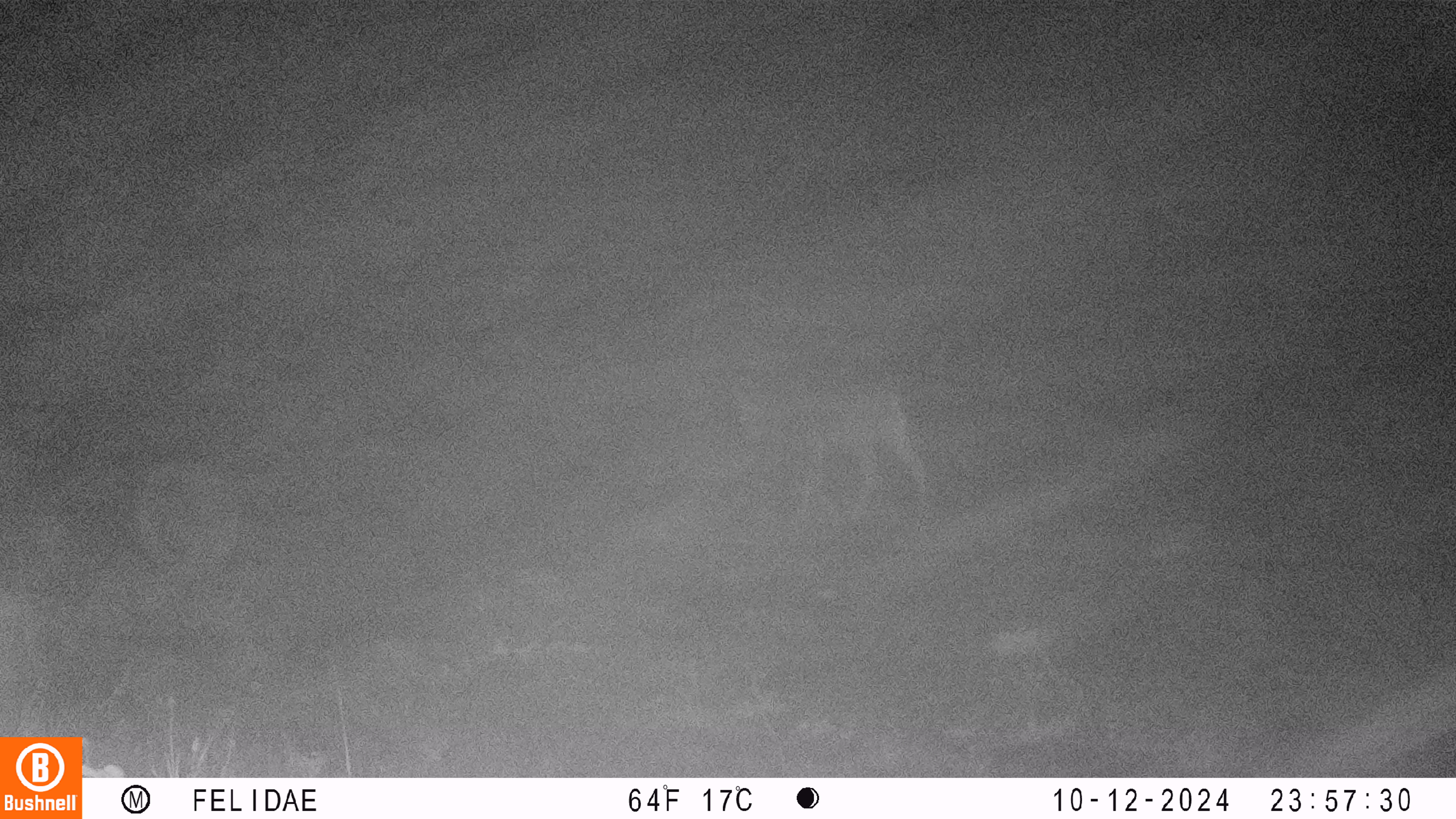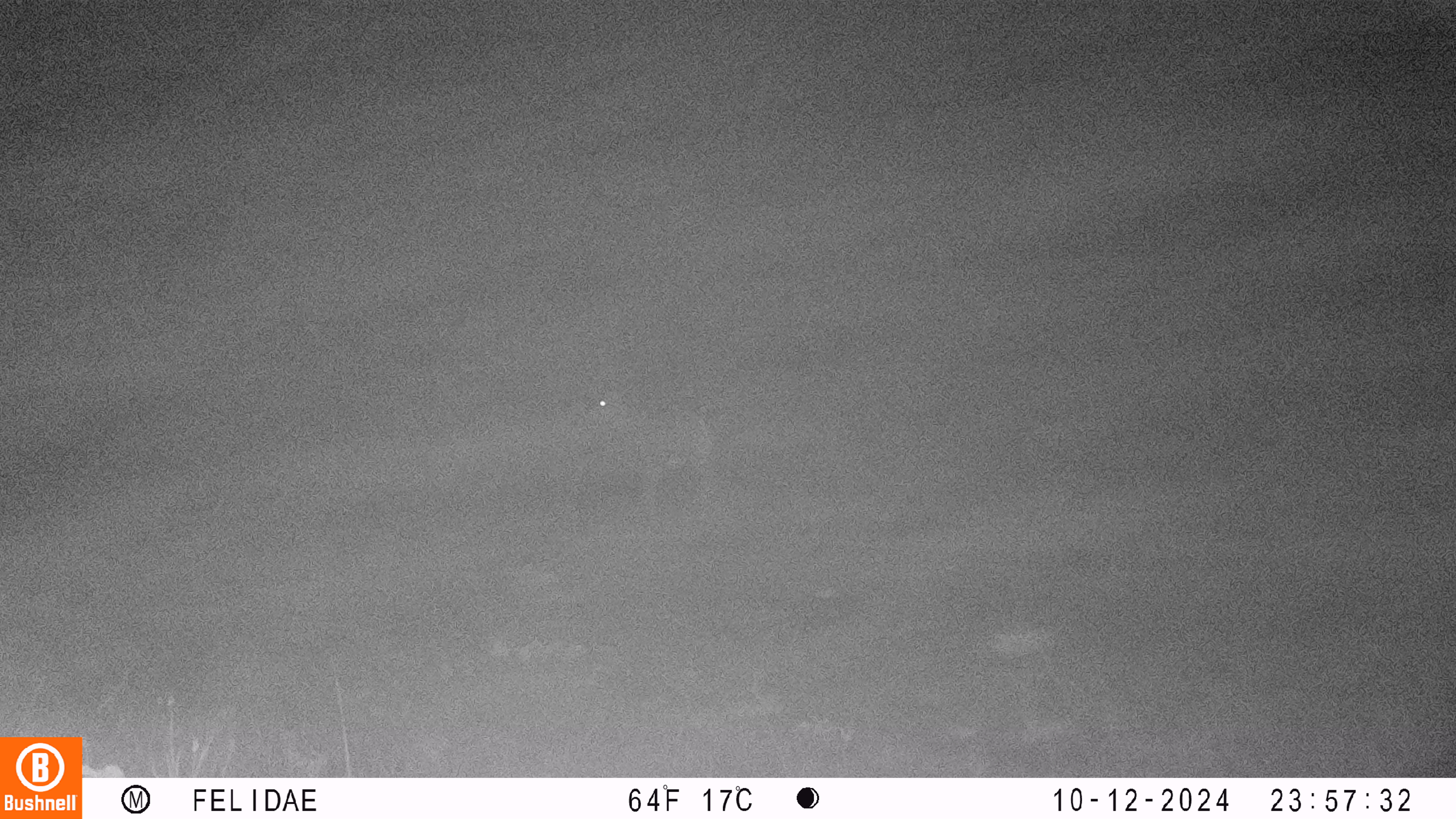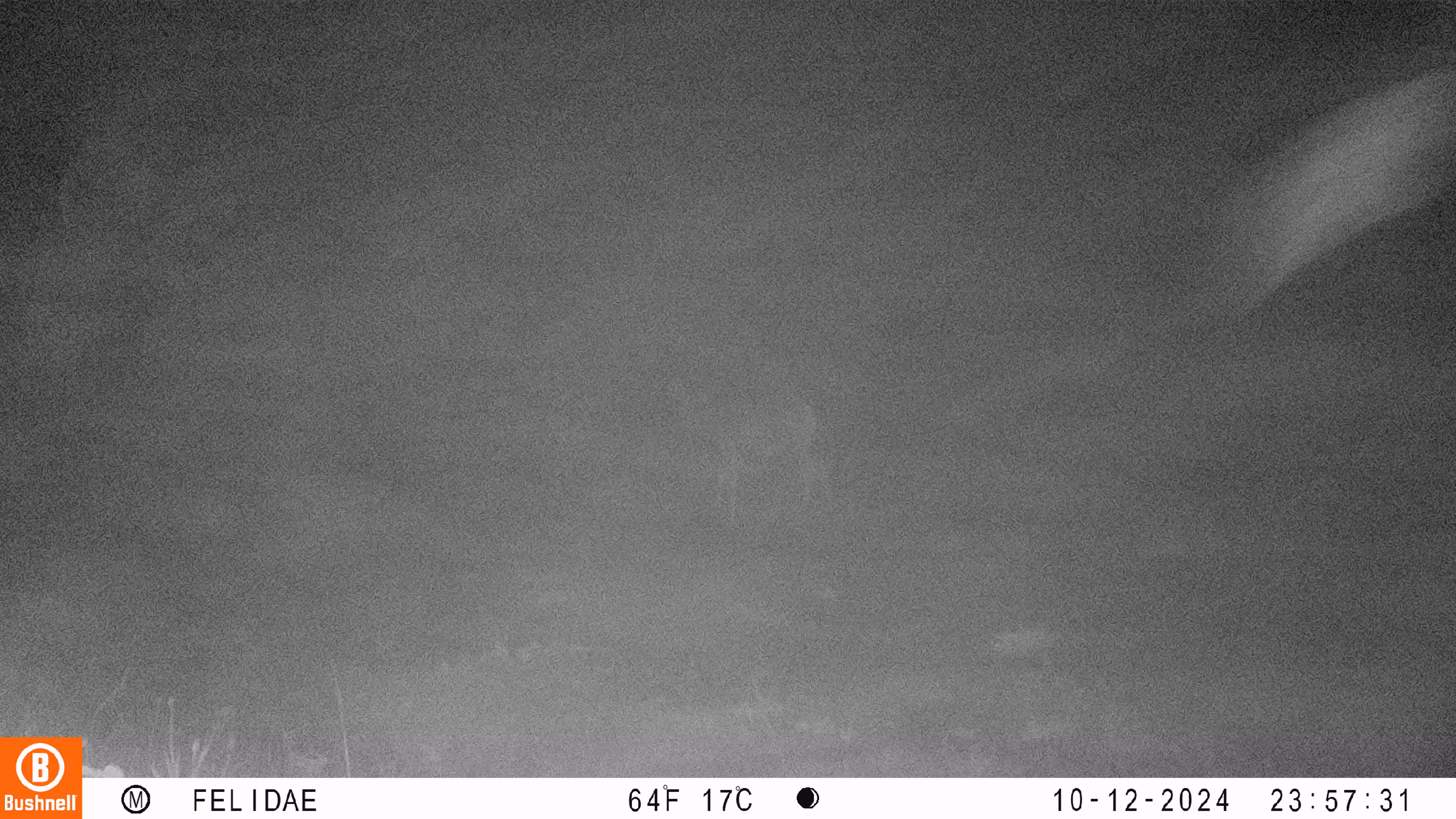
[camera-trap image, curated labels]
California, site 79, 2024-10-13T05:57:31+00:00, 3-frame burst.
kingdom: Animalia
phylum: Chordata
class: Mammalia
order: Artiodactyla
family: Cervidae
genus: Odocoileus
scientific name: Odocoileus hemionus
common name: mule deer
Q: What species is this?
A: Mule deer (Odocoileus hemionus).